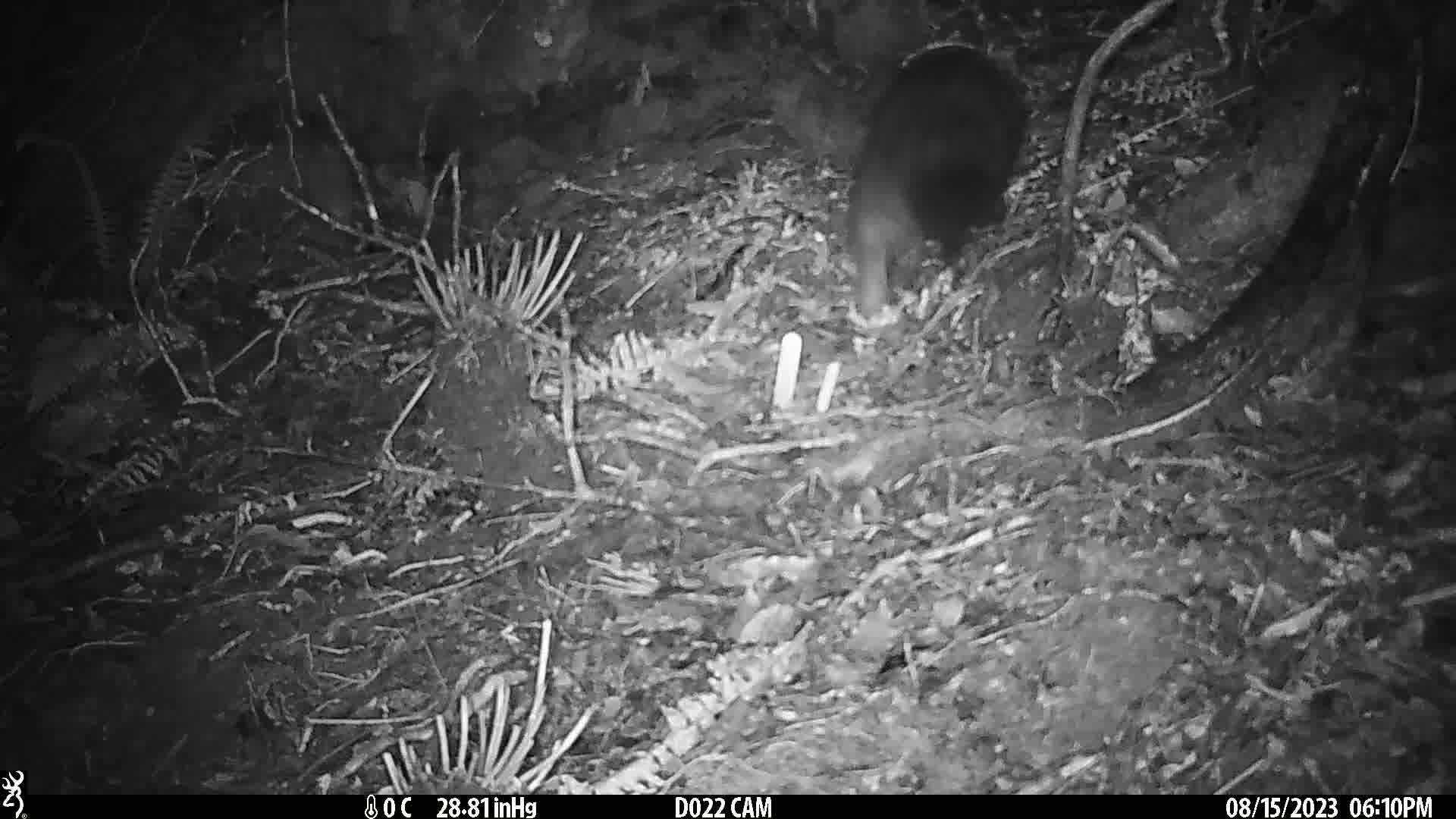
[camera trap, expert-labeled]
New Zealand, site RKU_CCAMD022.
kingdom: Animalia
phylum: Chordata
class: Mammalia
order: Diprotodontia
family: Phalangeridae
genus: Trichosurus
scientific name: Trichosurus vulpecula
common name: common brushtail possum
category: possum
Possum (common brushtail possum) (Trichosurus vulpecula).